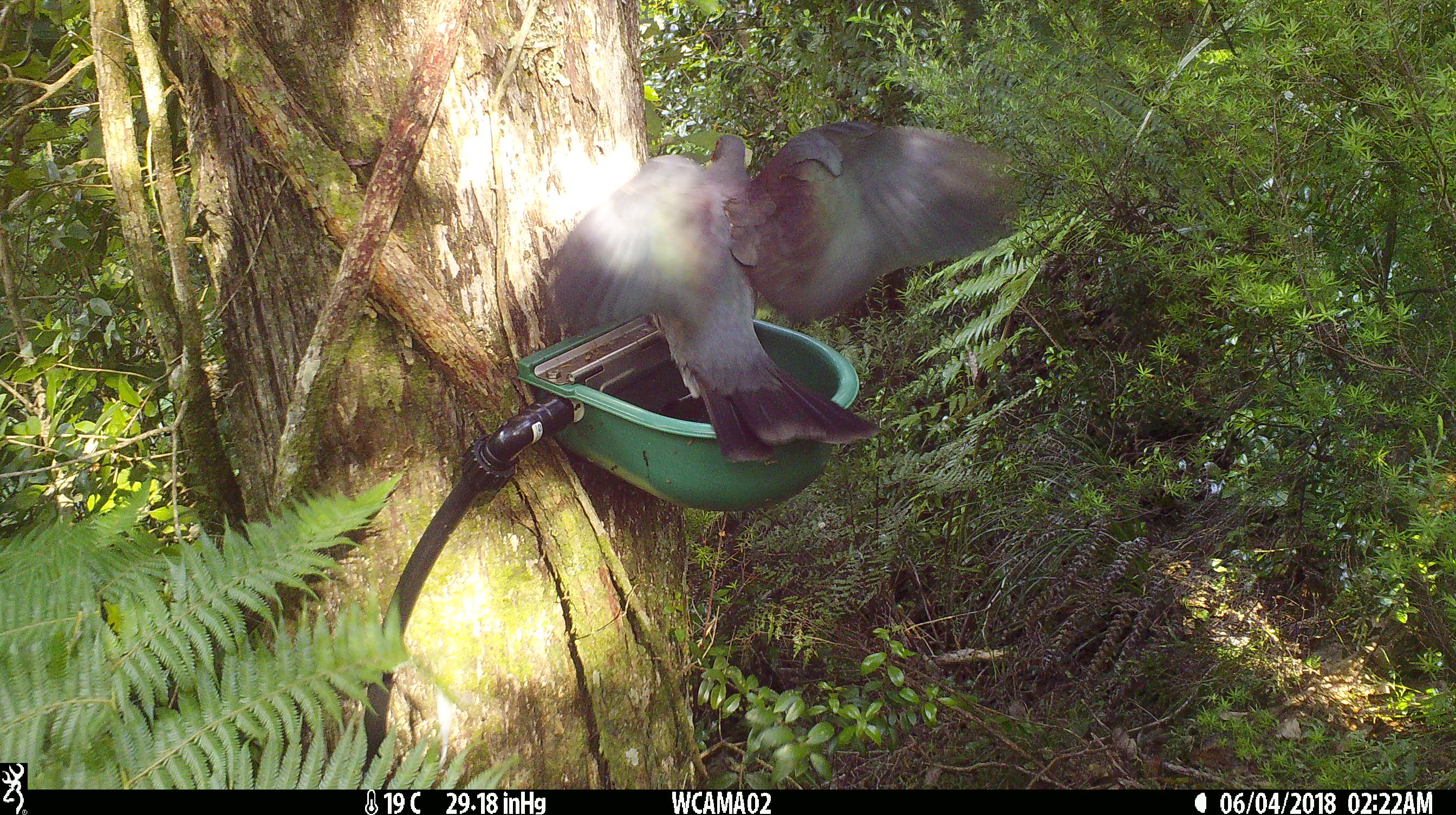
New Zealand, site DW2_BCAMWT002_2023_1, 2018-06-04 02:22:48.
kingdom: Animalia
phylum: Chordata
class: Aves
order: Columbiformes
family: Columbidae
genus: Hemiphaga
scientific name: Hemiphaga novaeseelandiae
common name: new zealand pigeon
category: kereru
Kereru (new zealand pigeon) (Hemiphaga novaeseelandiae).